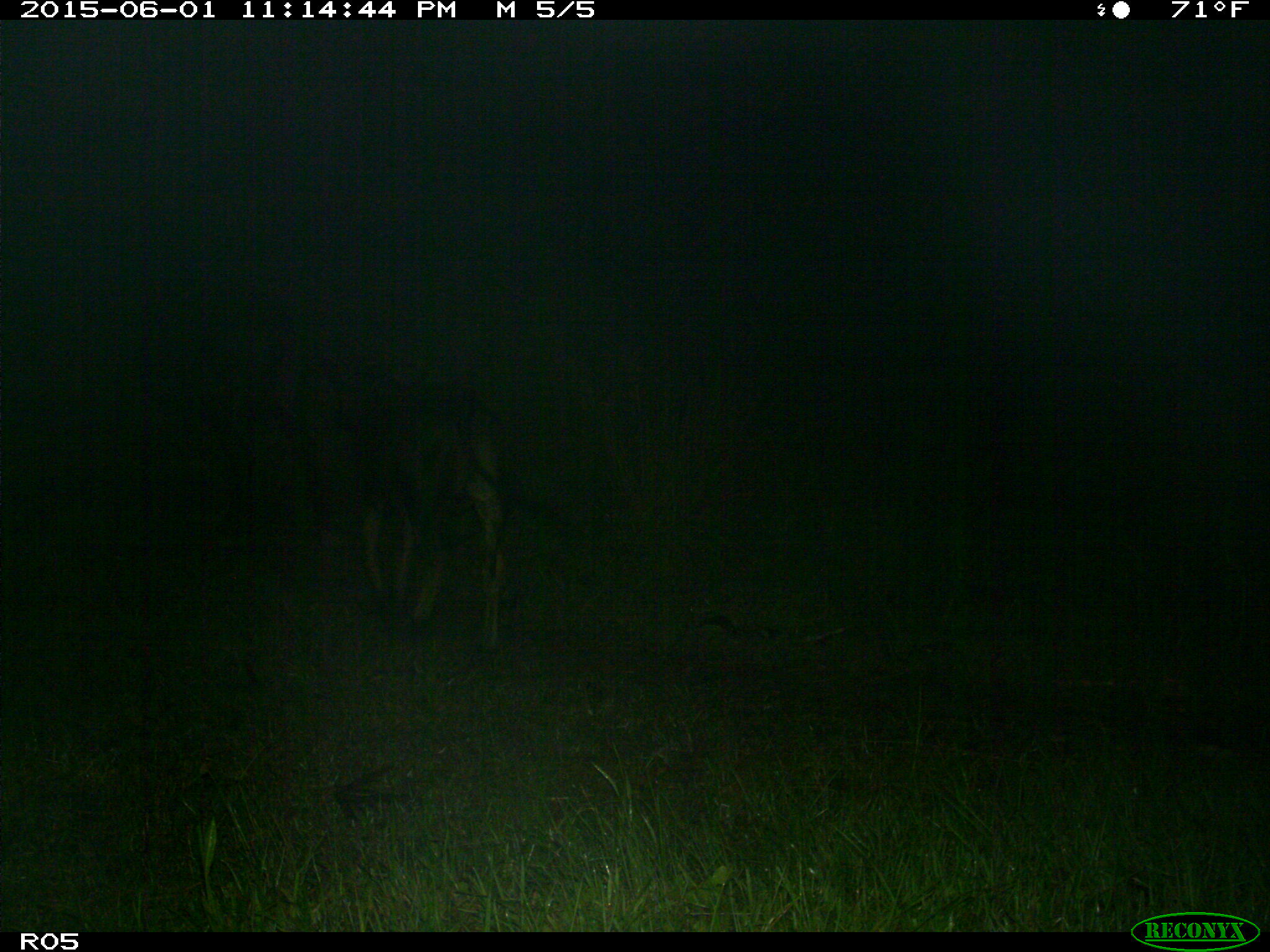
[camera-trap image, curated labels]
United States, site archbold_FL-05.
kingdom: Animalia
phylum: Chordata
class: Mammalia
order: Artiodactyla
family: Bovidae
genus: Bos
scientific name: Bos taurus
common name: domestic cow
Bos taurus (domestic cow).